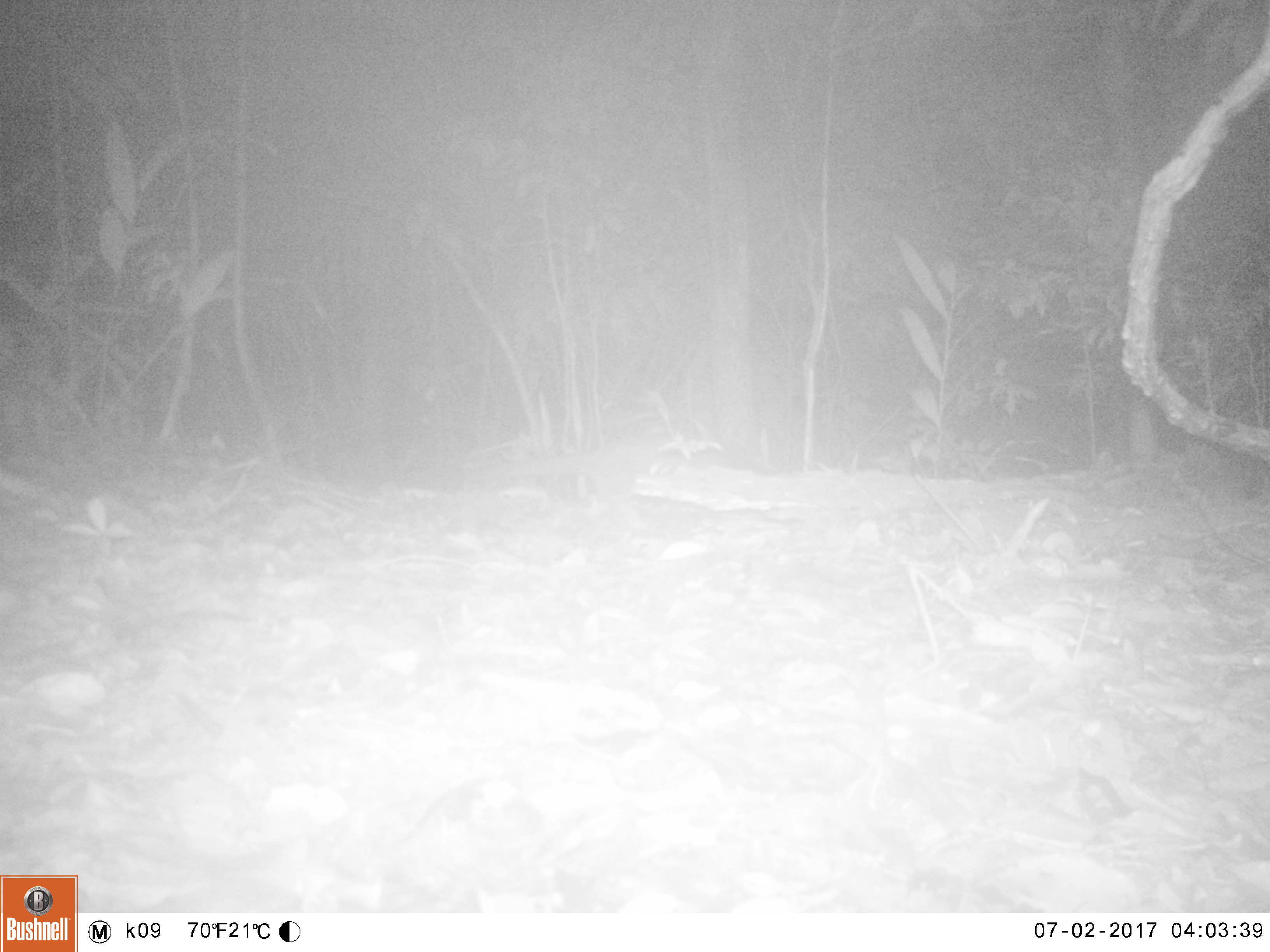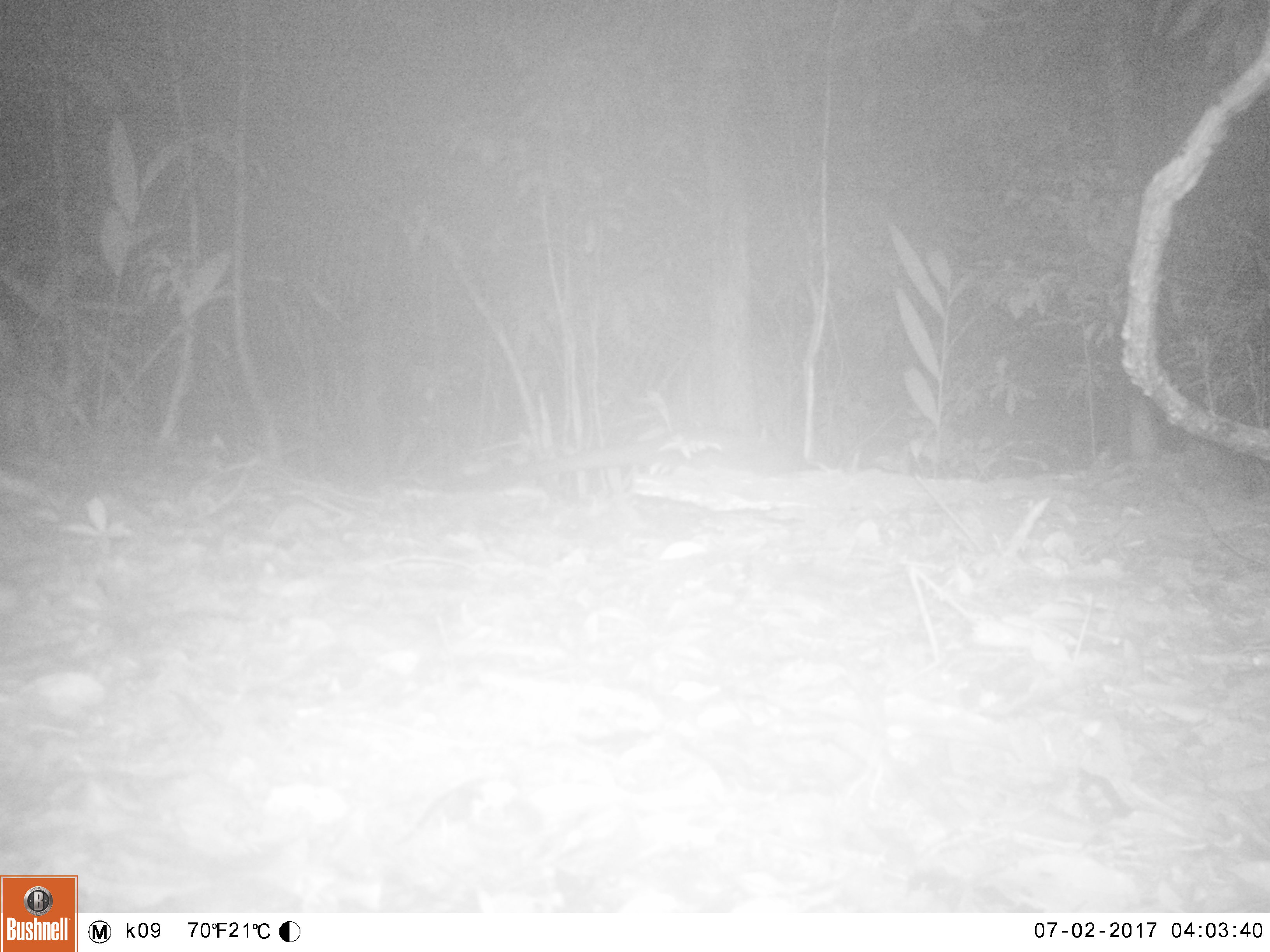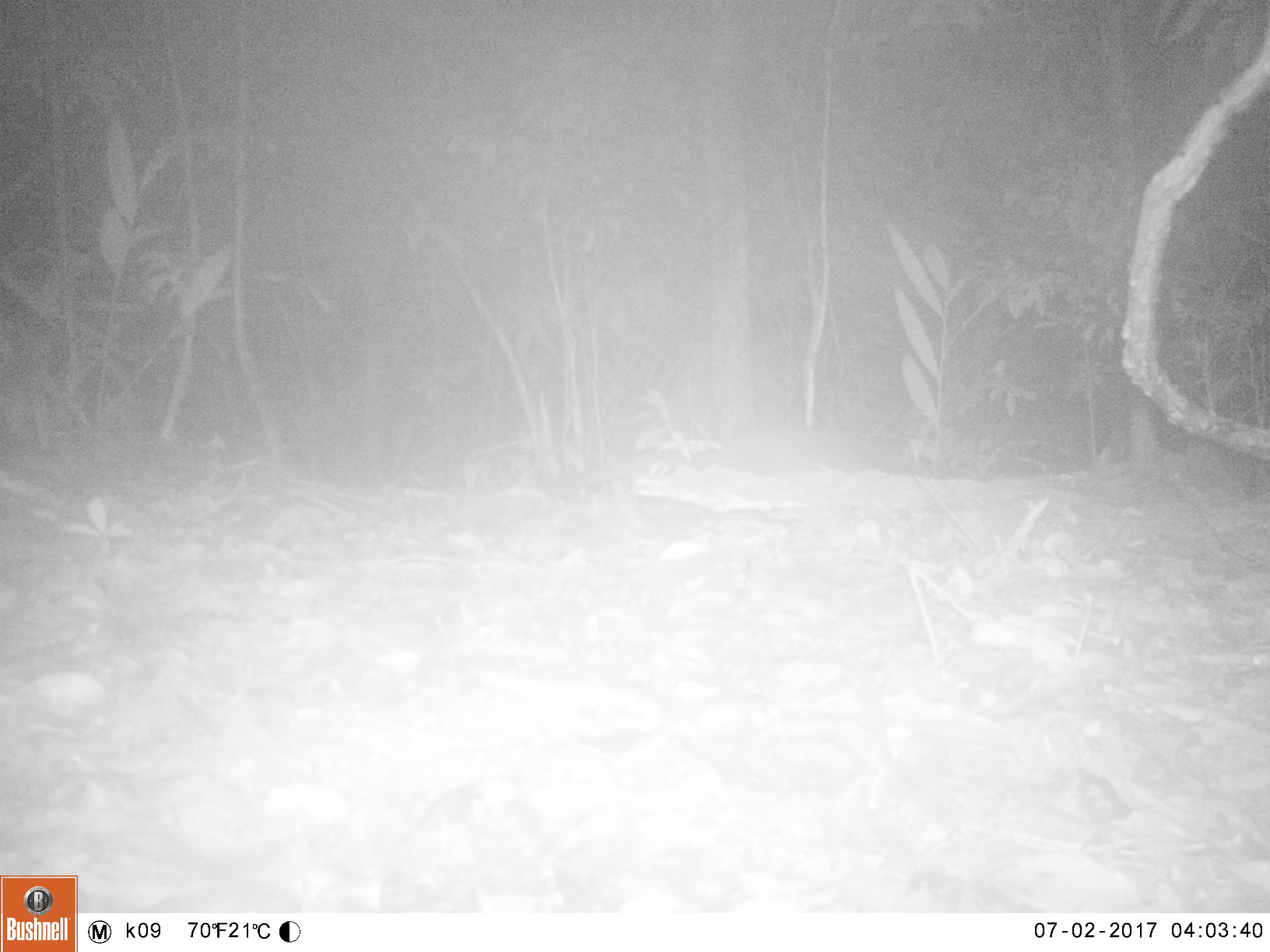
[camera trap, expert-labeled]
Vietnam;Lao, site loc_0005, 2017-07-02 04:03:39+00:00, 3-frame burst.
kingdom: Animalia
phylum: Chordata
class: Mammalia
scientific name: Mammalia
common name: mammal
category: unidentified small mammal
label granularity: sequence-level